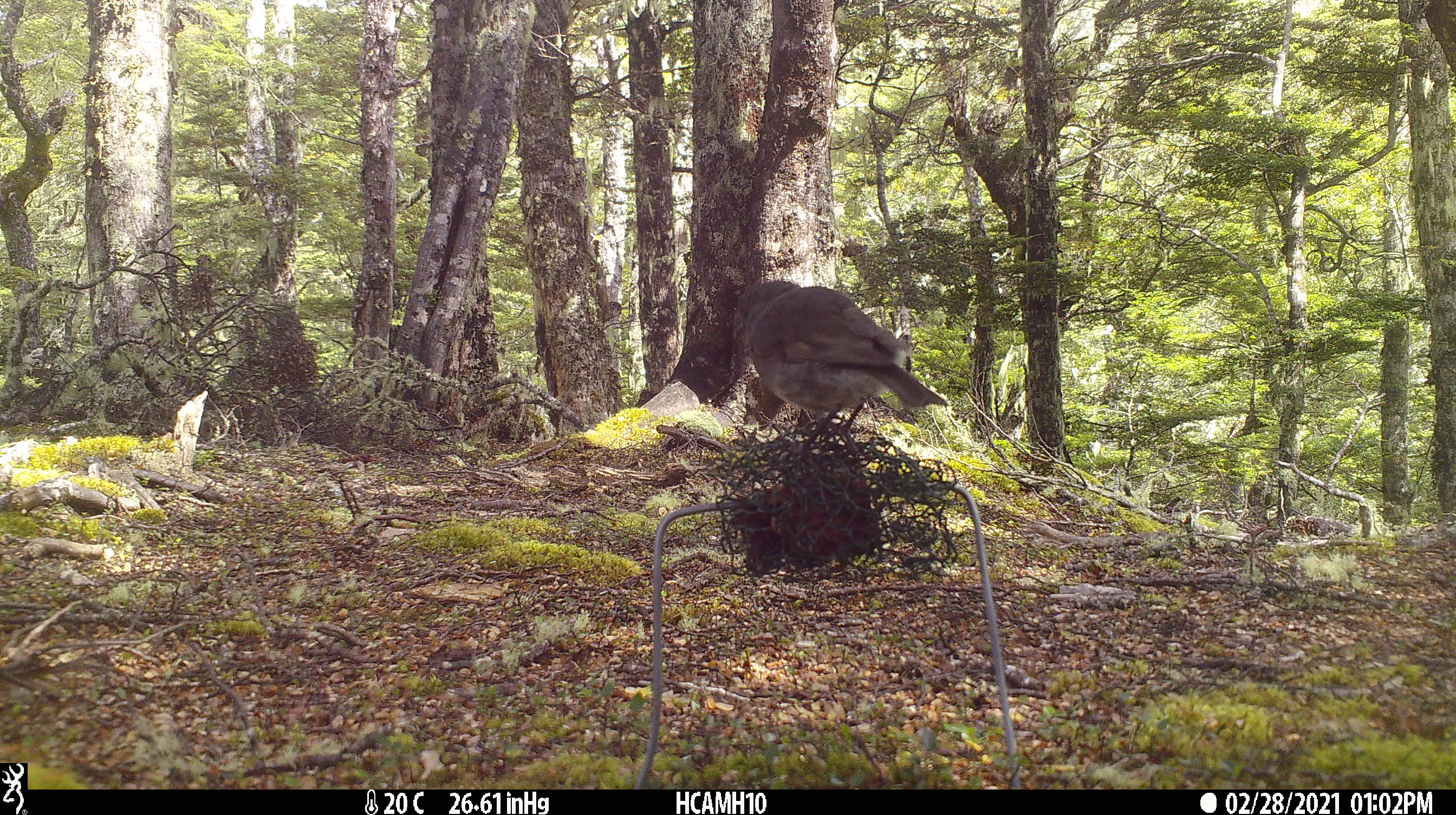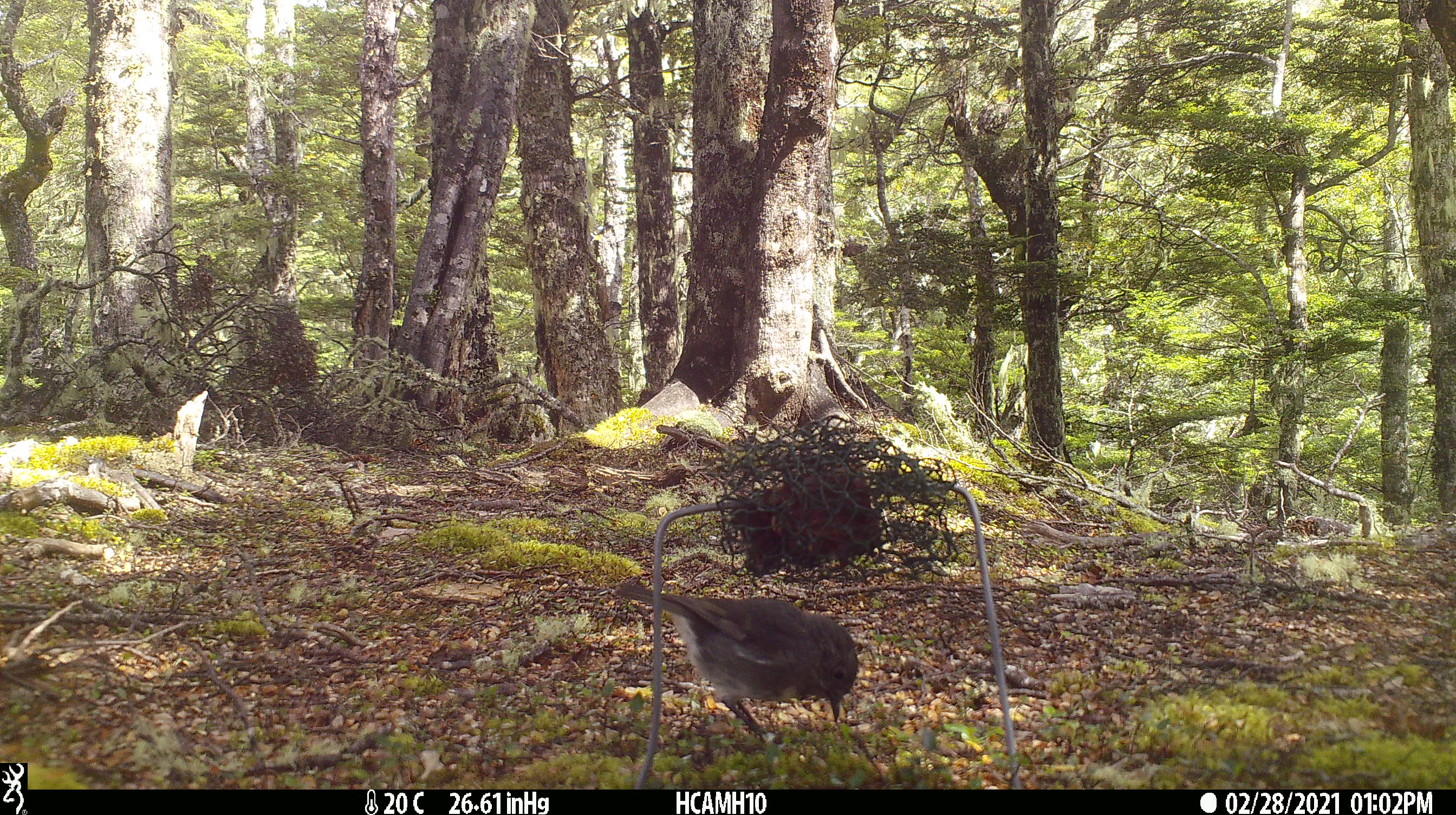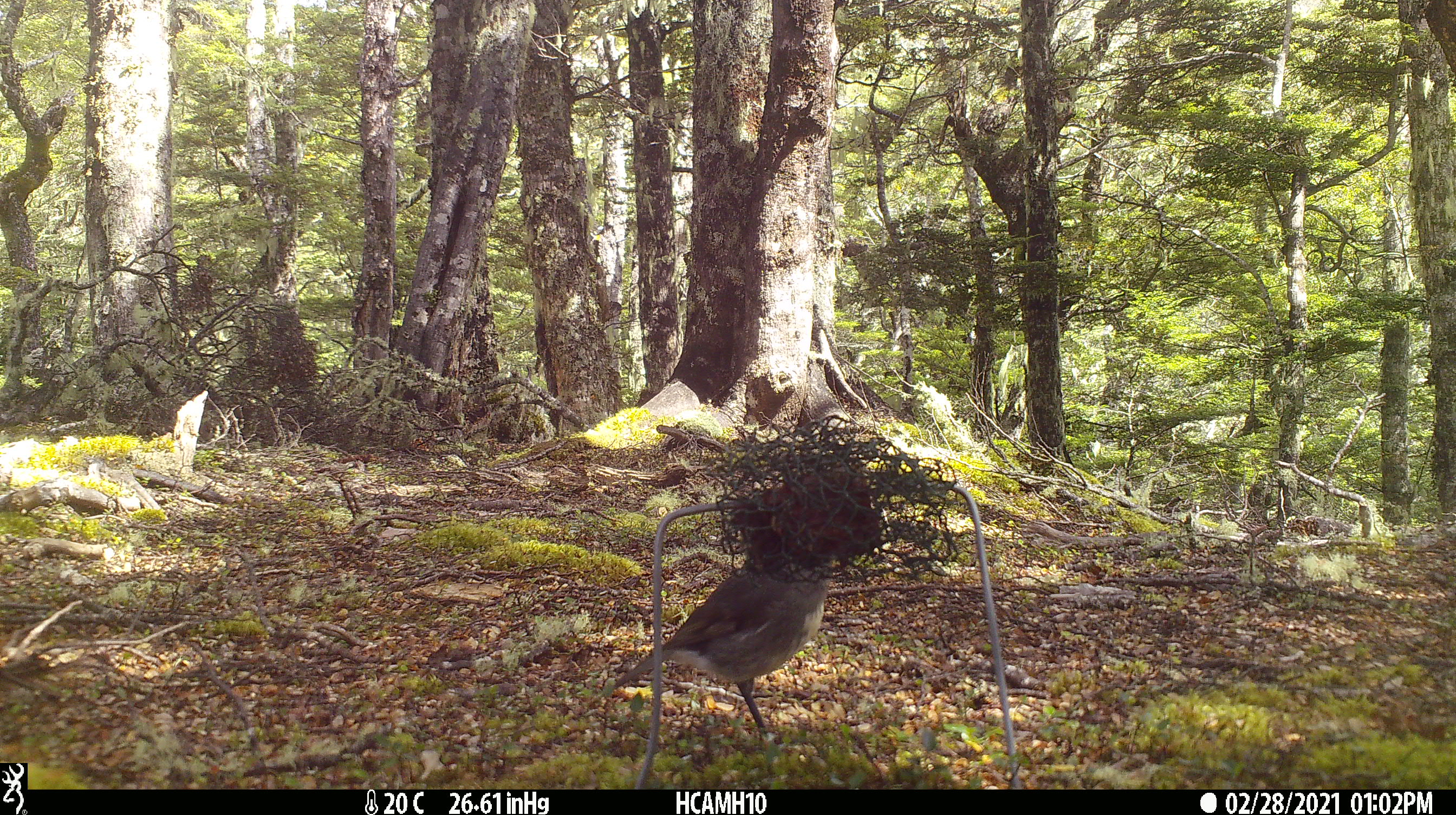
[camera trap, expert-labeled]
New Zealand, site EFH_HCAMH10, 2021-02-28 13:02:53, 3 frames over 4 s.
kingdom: Animalia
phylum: Chordata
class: Aves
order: Passeriformes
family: Petroicidae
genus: Petroica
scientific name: Petroica australis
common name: new zealand robin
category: robin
Robin (new zealand robin) (Petroica australis).